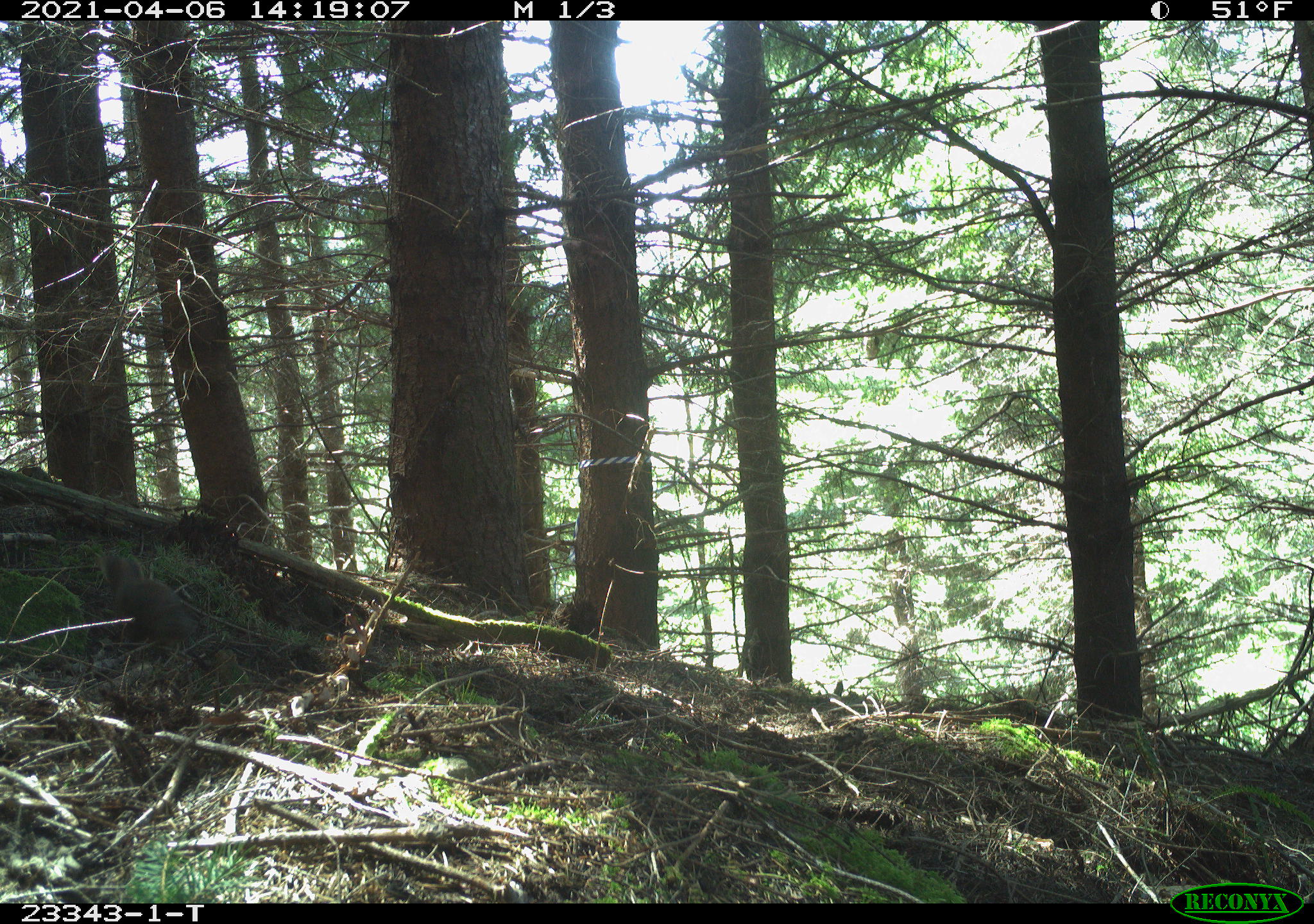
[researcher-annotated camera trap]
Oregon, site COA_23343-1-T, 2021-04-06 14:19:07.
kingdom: Animalia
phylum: Chordata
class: Mammalia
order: Rodentia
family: Sciuridae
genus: Tamiasciurus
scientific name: Tamiasciurus douglasii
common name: douglas squirrel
Douglas squirrel (Tamiasciurus douglasii).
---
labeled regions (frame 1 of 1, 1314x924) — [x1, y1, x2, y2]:
douglas squirrel: [98, 554, 201, 647]